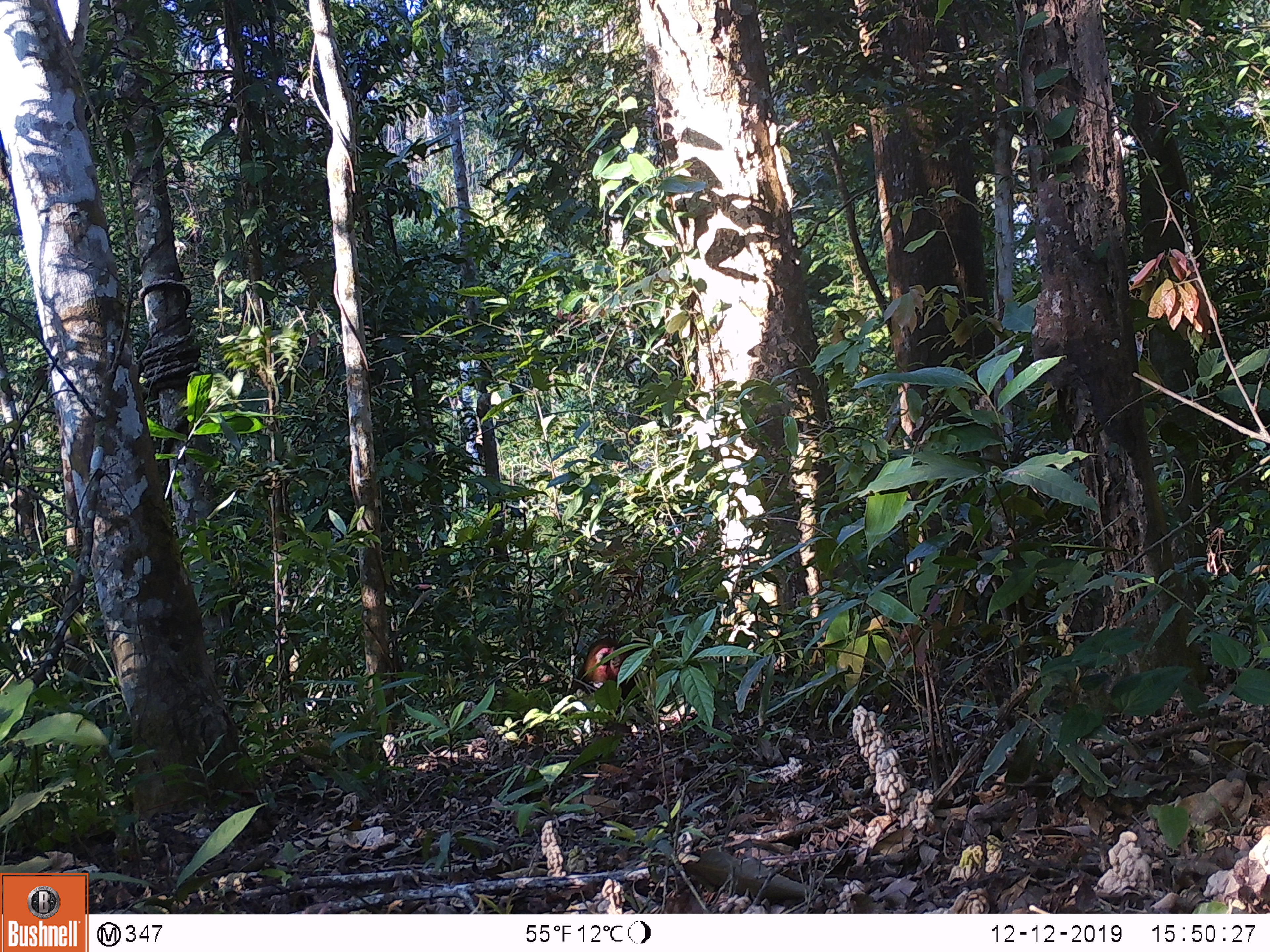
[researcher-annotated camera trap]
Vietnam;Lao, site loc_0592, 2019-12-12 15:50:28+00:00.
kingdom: Animalia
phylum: Chordata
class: Mammalia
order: Primates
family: Cercopithecidae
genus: Macaca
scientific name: Macaca arctoides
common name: stump-tailed macaque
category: stump tailed macaque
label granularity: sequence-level